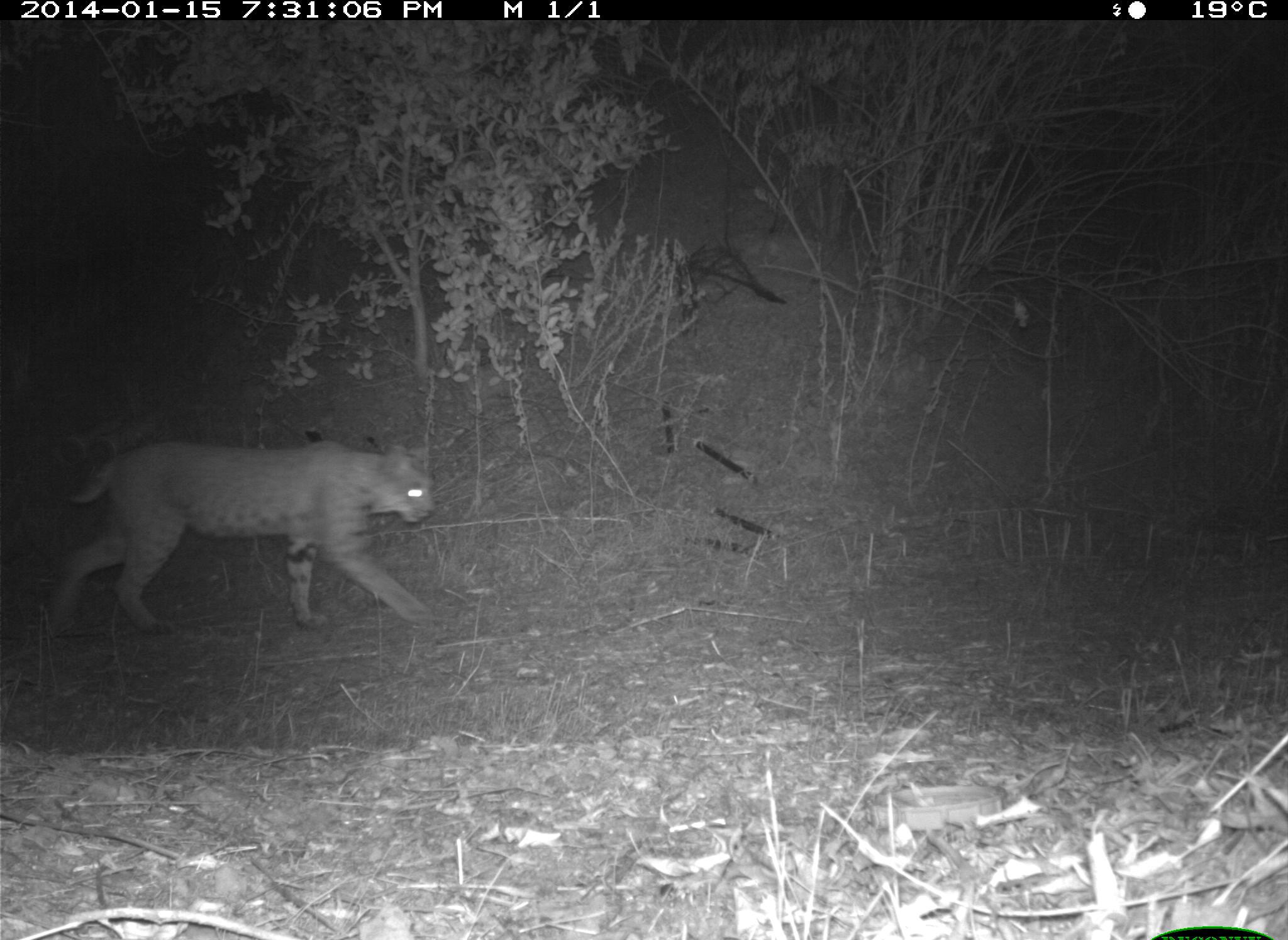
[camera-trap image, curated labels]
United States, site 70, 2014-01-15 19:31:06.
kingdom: Animalia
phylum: Chordata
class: Mammalia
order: Carnivora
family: Felidae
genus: Lynx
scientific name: Lynx rufus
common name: bobcat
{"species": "bobcat (Lynx rufus)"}